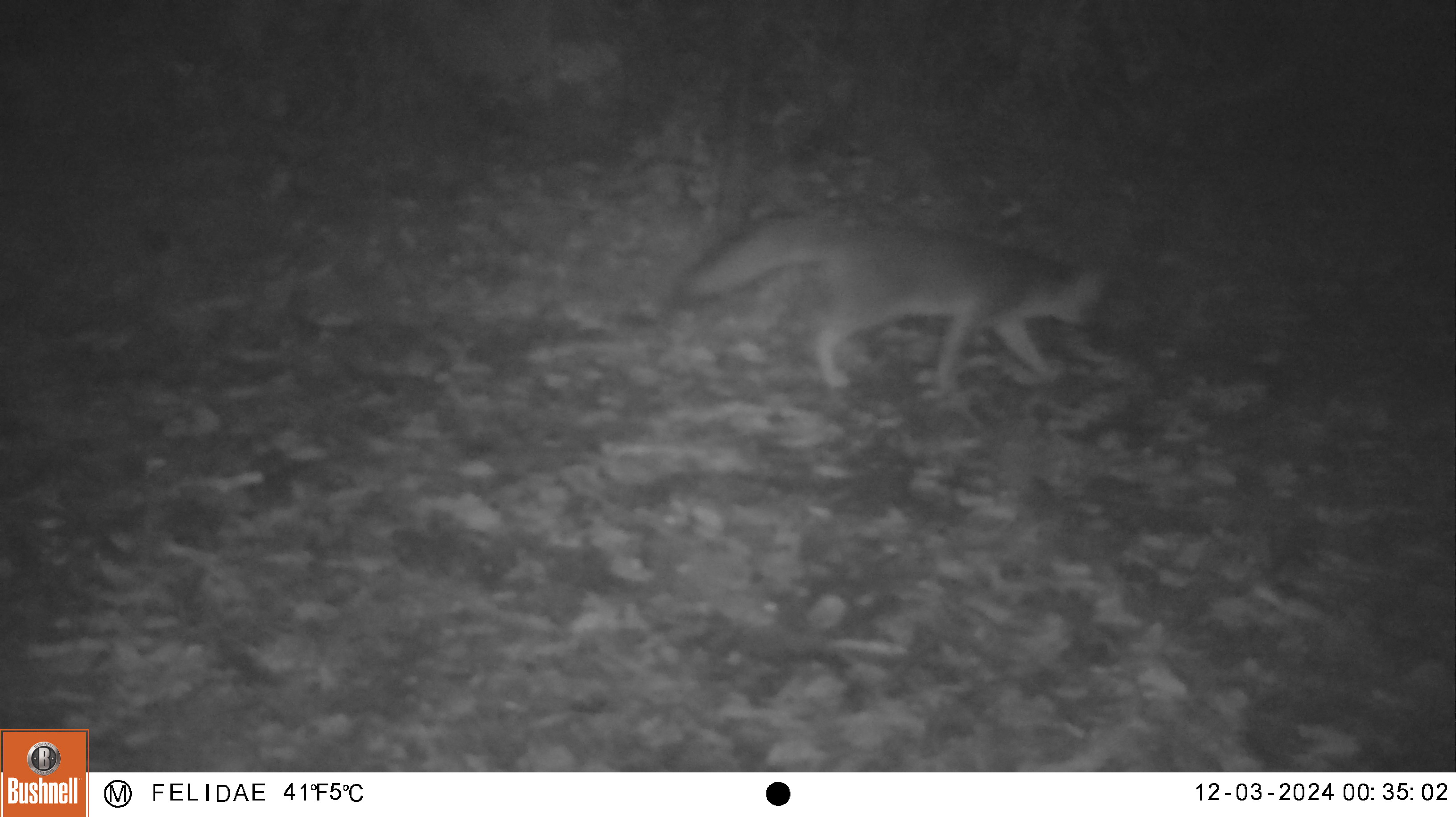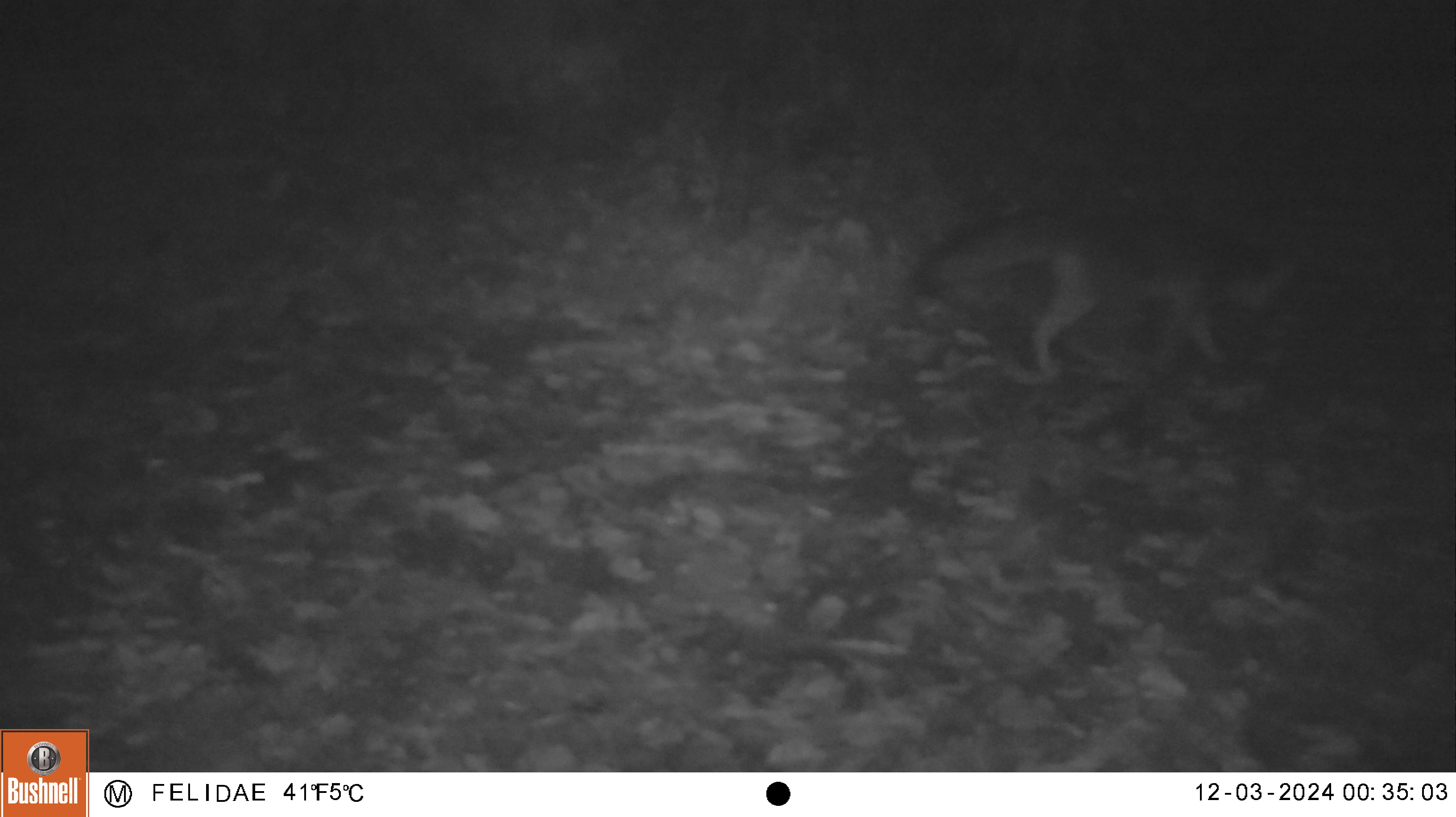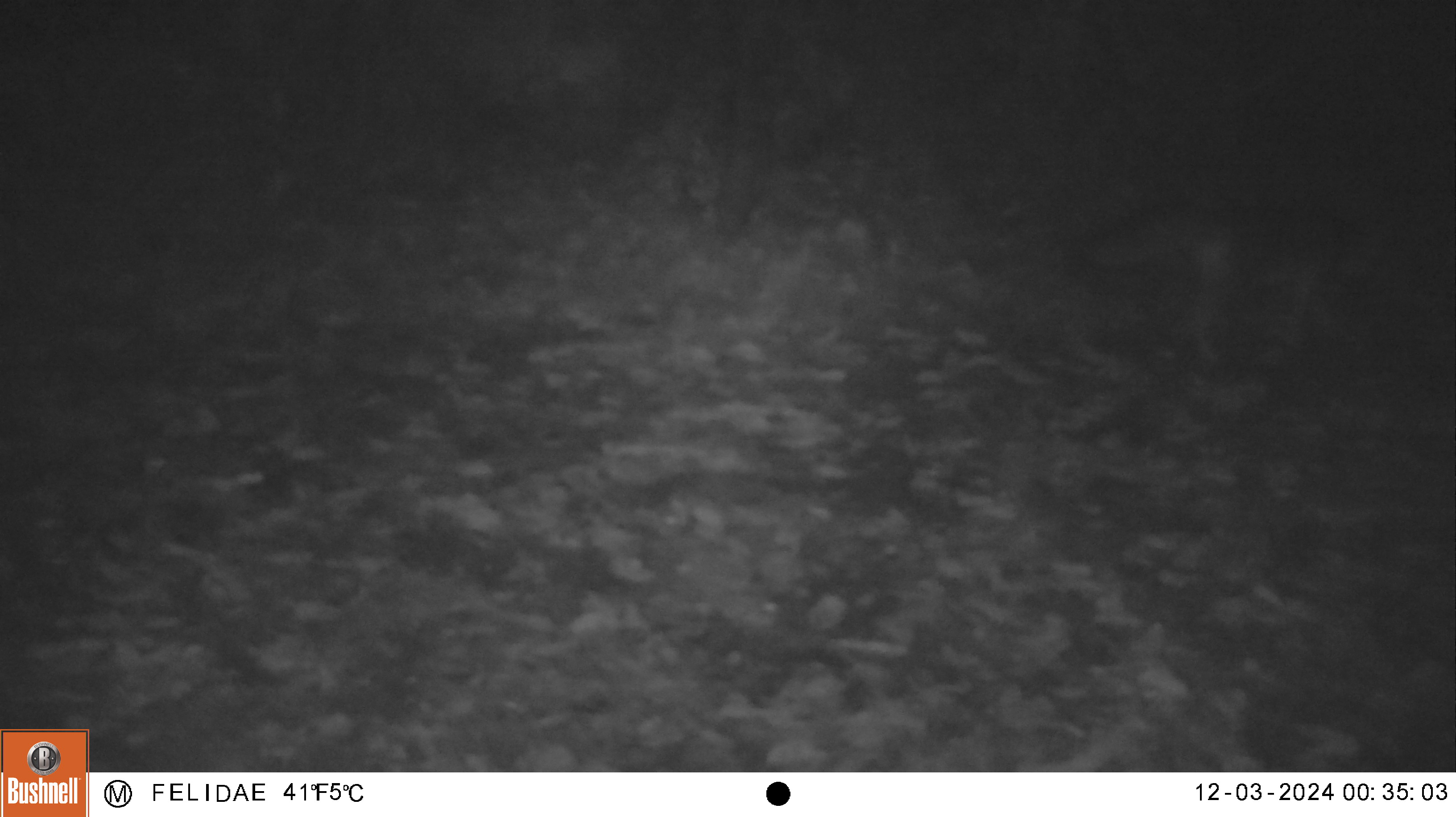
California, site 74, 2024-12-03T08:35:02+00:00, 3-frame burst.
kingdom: Animalia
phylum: Chordata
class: Mammalia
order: Carnivora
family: Canidae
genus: Urocyon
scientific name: Urocyon cinereoargenteus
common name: gray fox